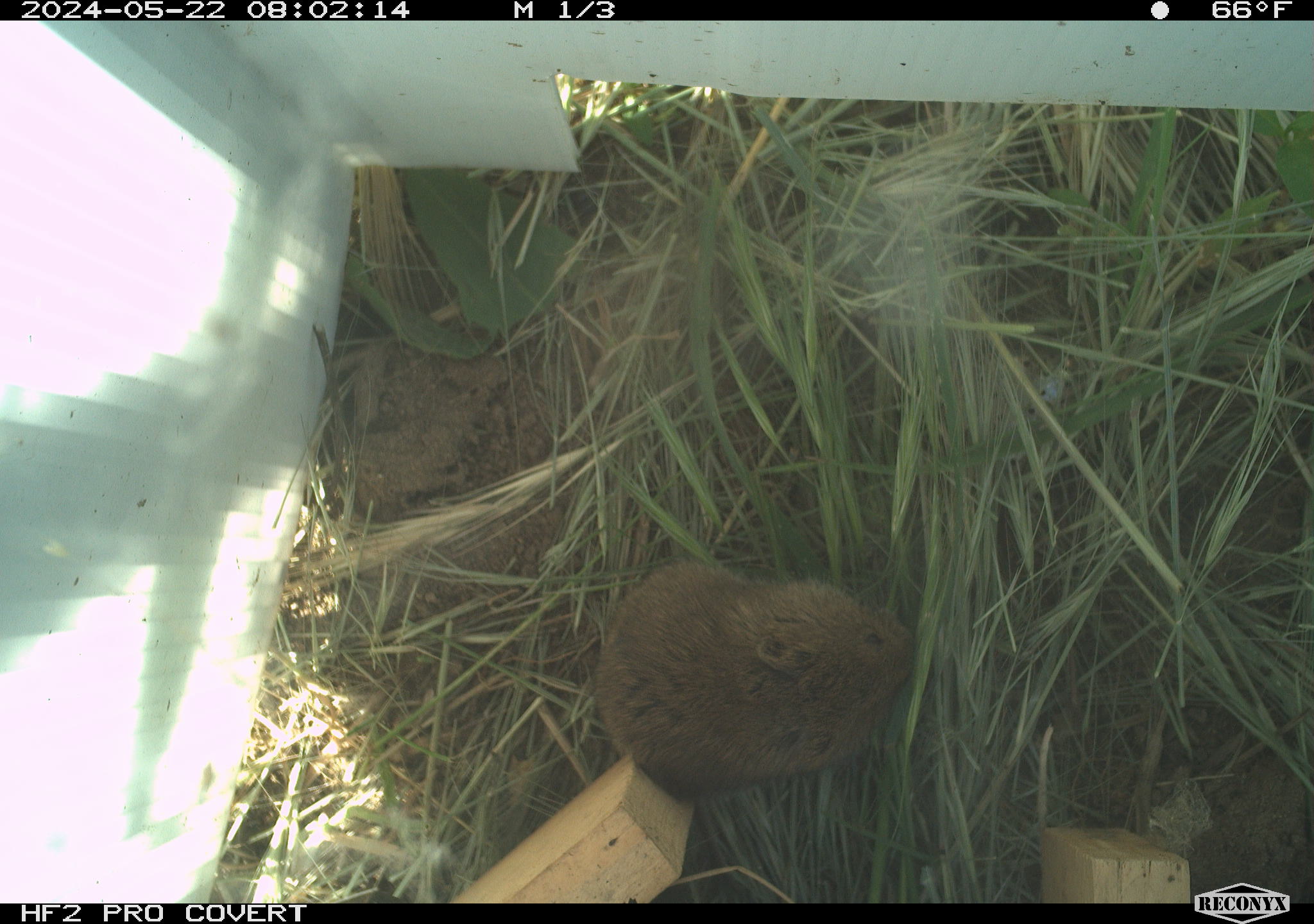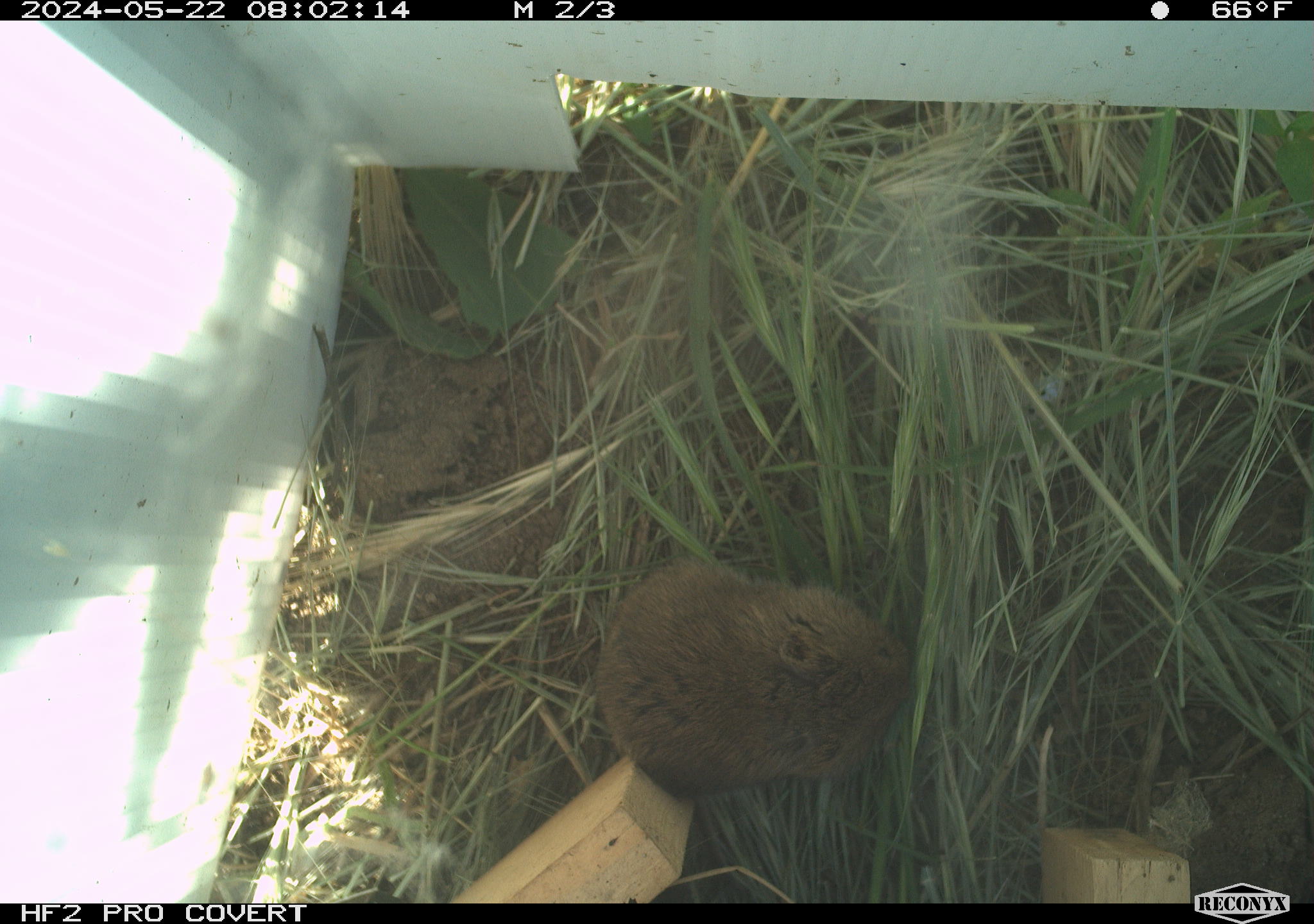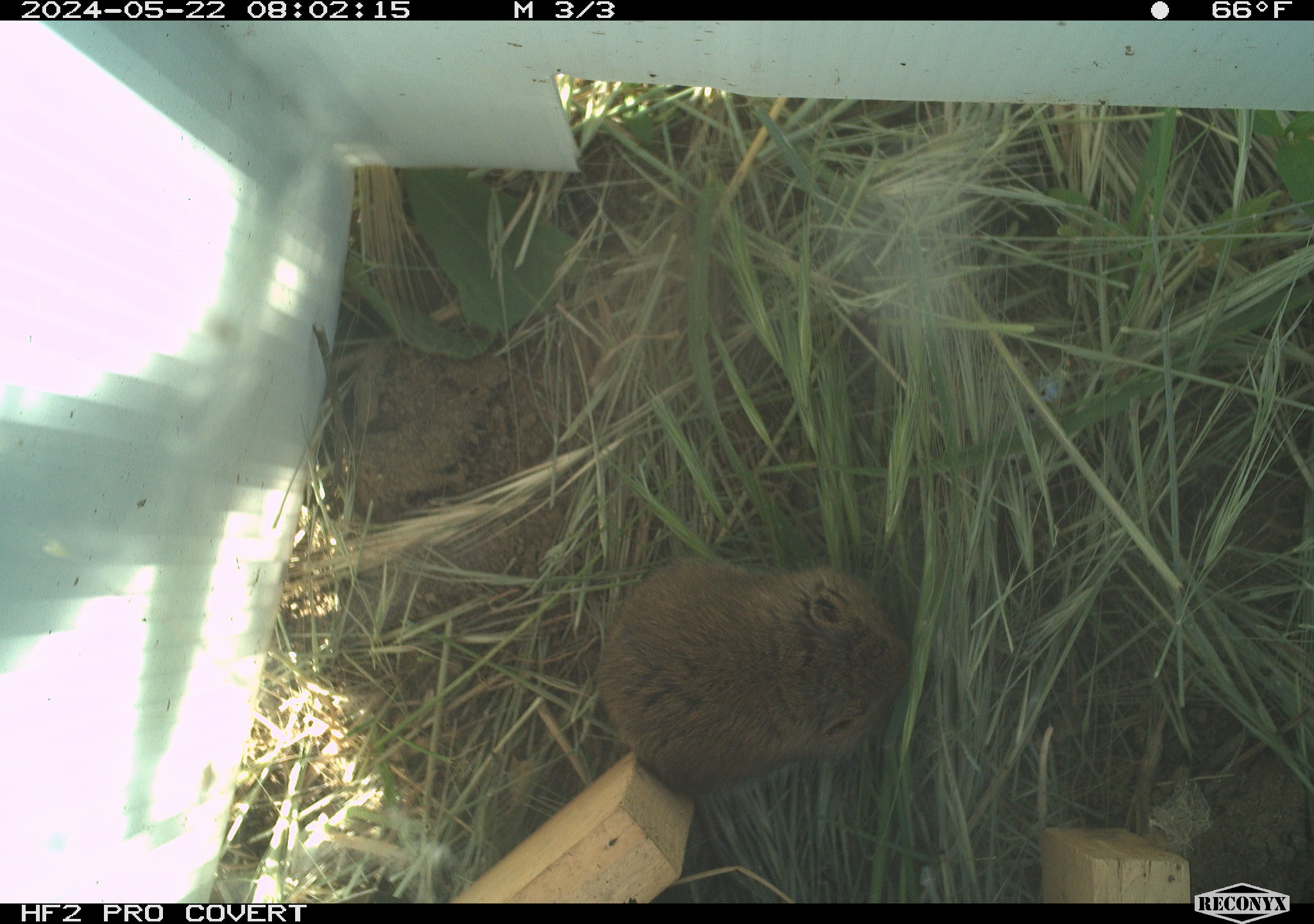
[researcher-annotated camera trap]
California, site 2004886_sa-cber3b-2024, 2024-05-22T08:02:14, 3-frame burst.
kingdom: Animalia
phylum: Chordata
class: Mammalia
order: Rodentia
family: Cricetidae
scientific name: Arvicolinae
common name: voles, lemmings, and muskrats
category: arvicolinae subfamily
Arvicolinae subfamily (voles, lemmings, and muskrats) (Arvicolinae).